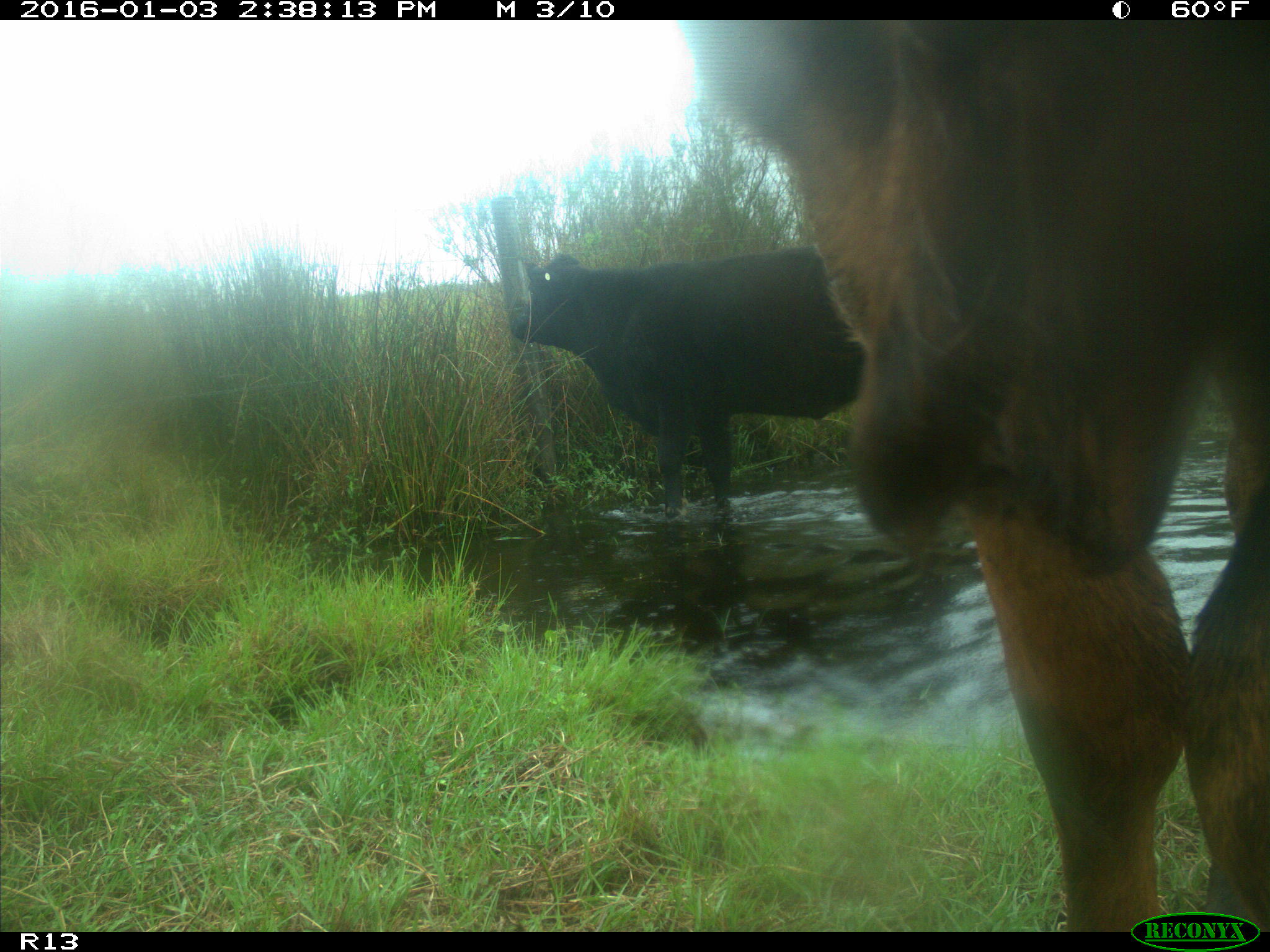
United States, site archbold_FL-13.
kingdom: Animalia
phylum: Chordata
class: Mammalia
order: Artiodactyla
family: Bovidae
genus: Bos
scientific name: Bos taurus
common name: domestic cow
Bos taurus (domestic cow).